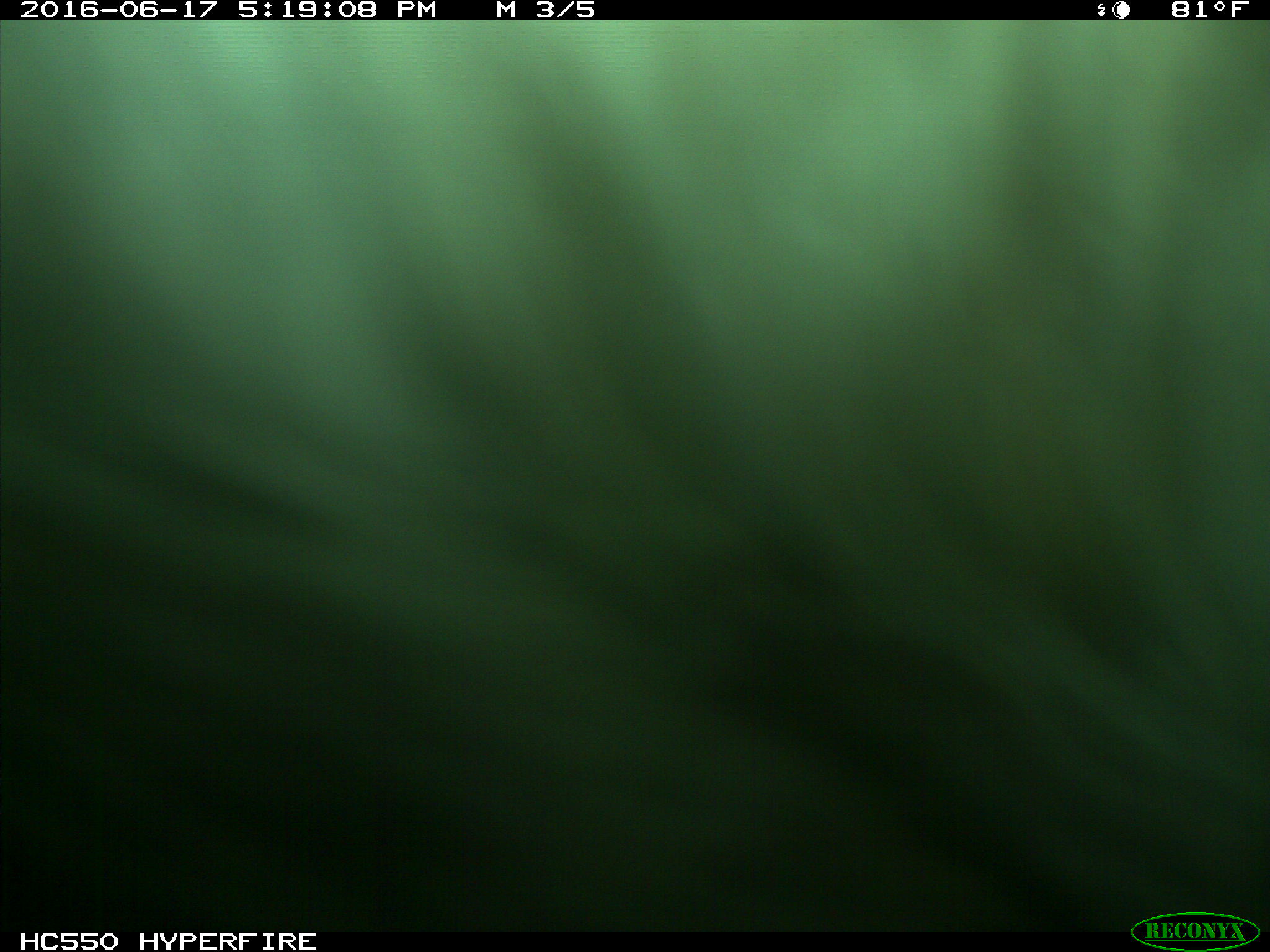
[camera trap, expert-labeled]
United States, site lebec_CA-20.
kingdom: Animalia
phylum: Chordata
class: Mammalia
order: Artiodactyla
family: Bovidae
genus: Bos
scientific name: Bos taurus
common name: domestic cow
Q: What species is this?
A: Bos taurus (domestic cow).